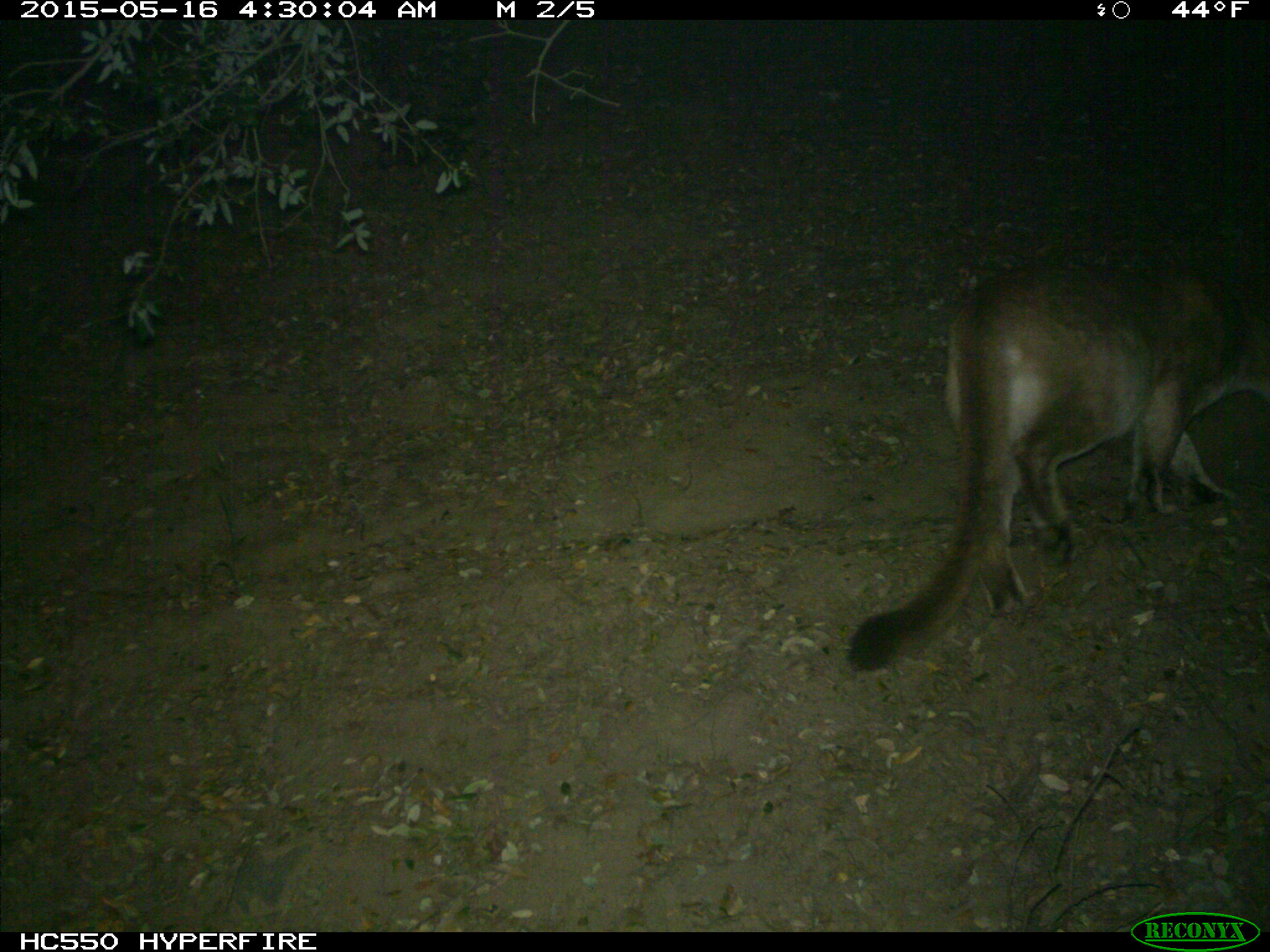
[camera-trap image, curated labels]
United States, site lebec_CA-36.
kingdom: Animalia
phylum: Chordata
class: Mammalia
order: Carnivora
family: Felidae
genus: Puma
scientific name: Puma concolor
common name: mountain lion